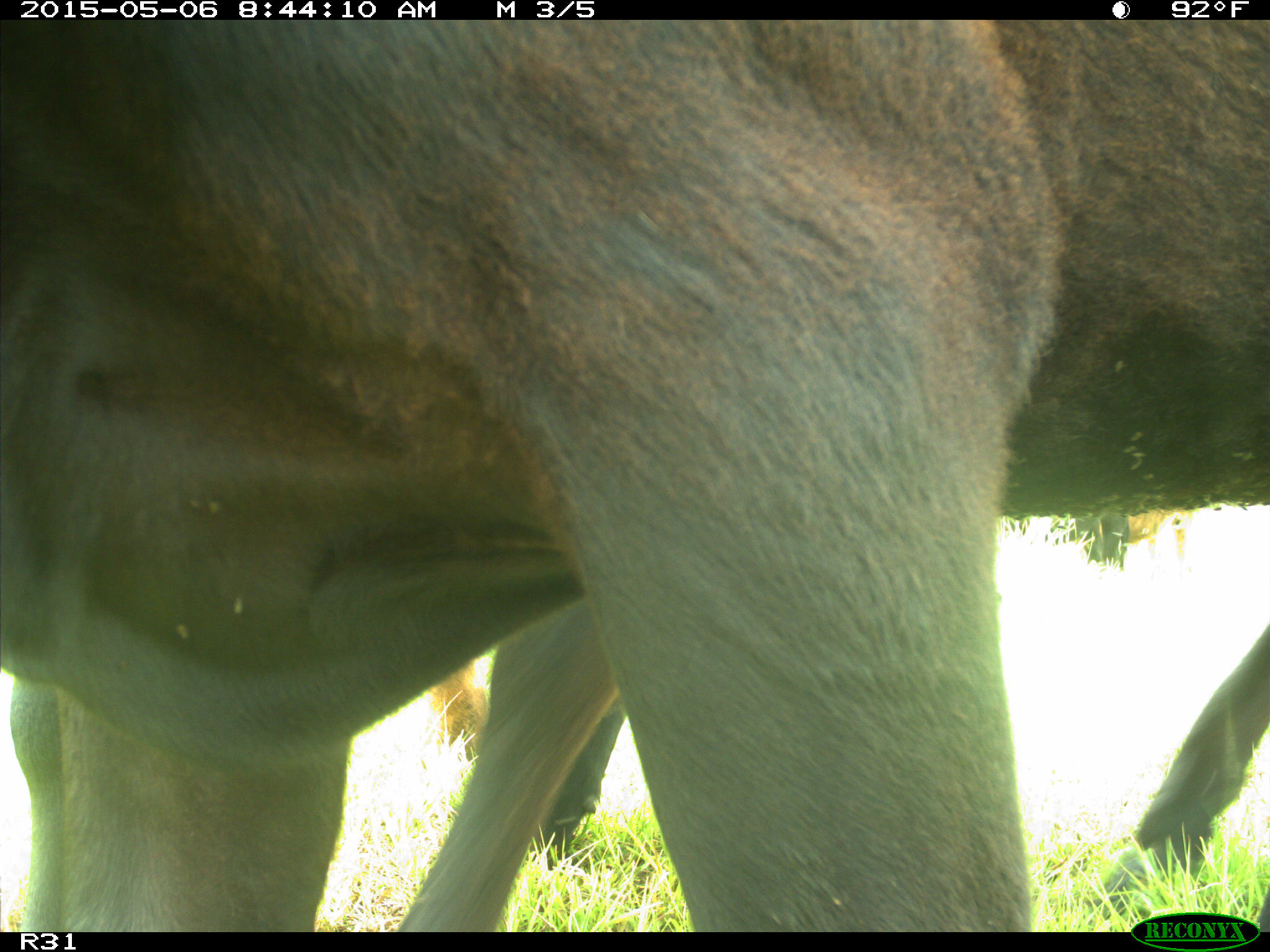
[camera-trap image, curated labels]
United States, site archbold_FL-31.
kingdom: Animalia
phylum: Chordata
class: Mammalia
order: Artiodactyla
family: Bovidae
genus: Bos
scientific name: Bos taurus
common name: domestic cow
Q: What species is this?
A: Bos taurus (domestic cow).